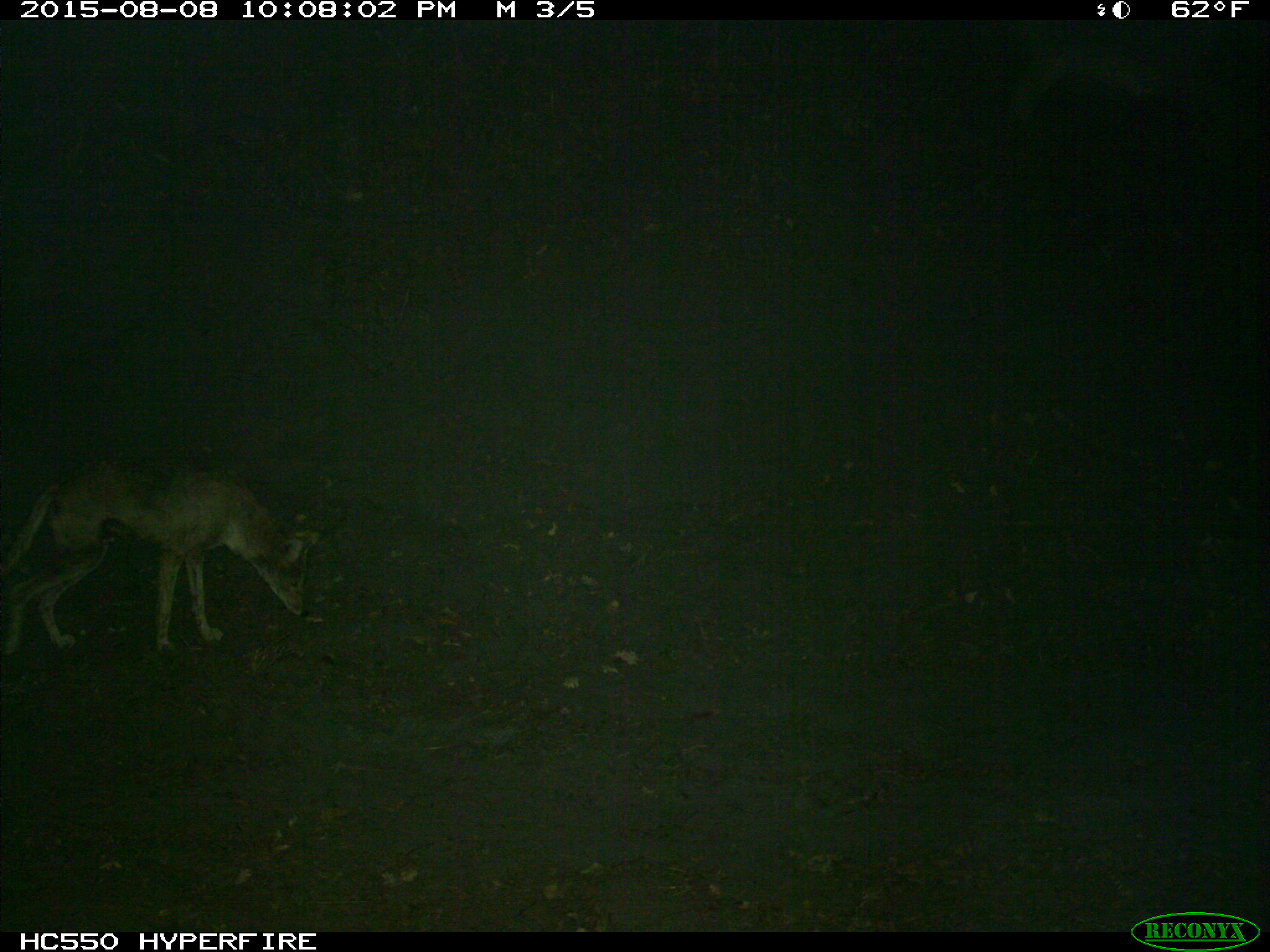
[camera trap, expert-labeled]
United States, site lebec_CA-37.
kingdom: Animalia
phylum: Chordata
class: Mammalia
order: Carnivora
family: Canidae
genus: Canis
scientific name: Canis latrans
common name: coyote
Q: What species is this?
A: Canis latrans (coyote).